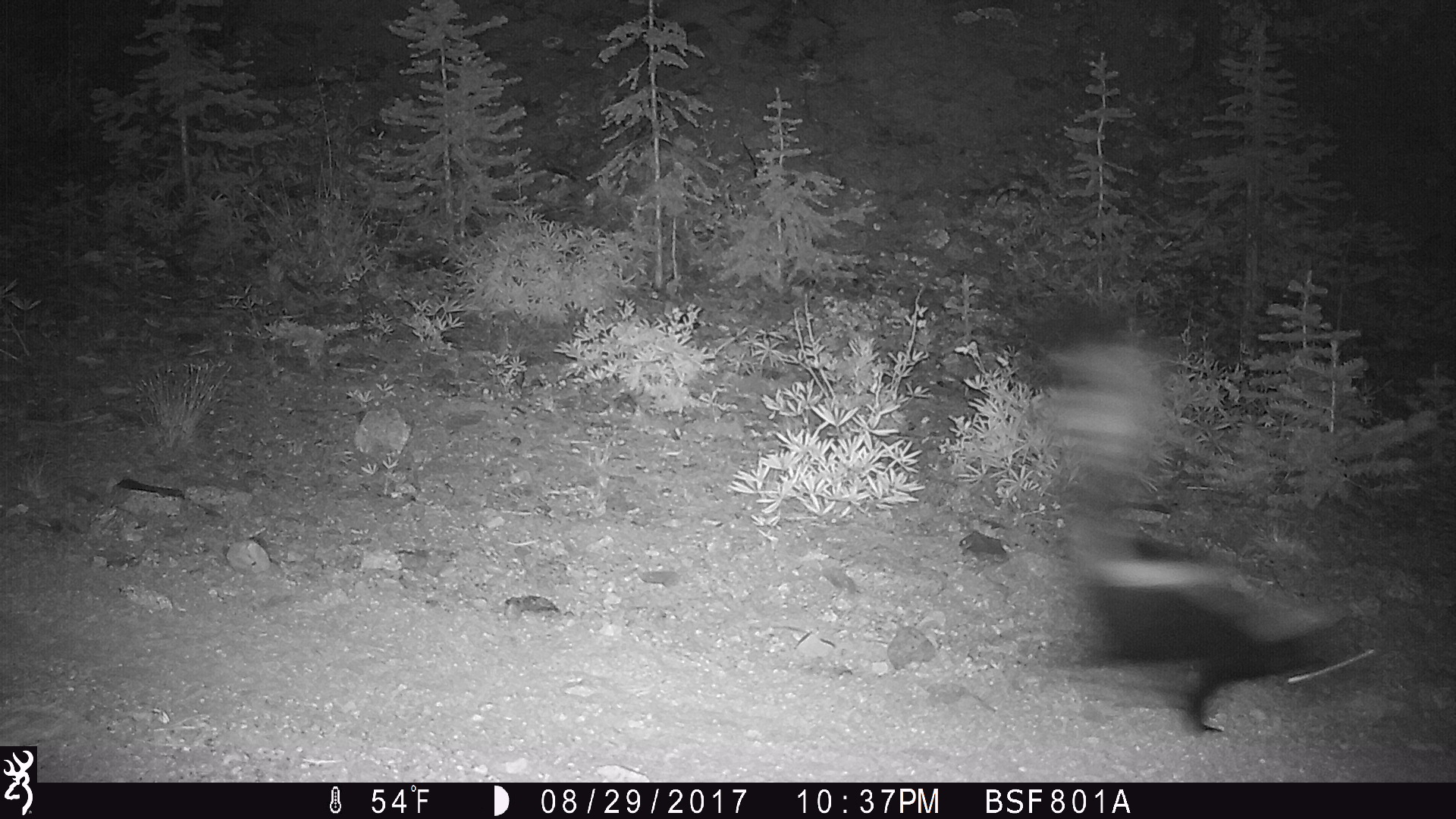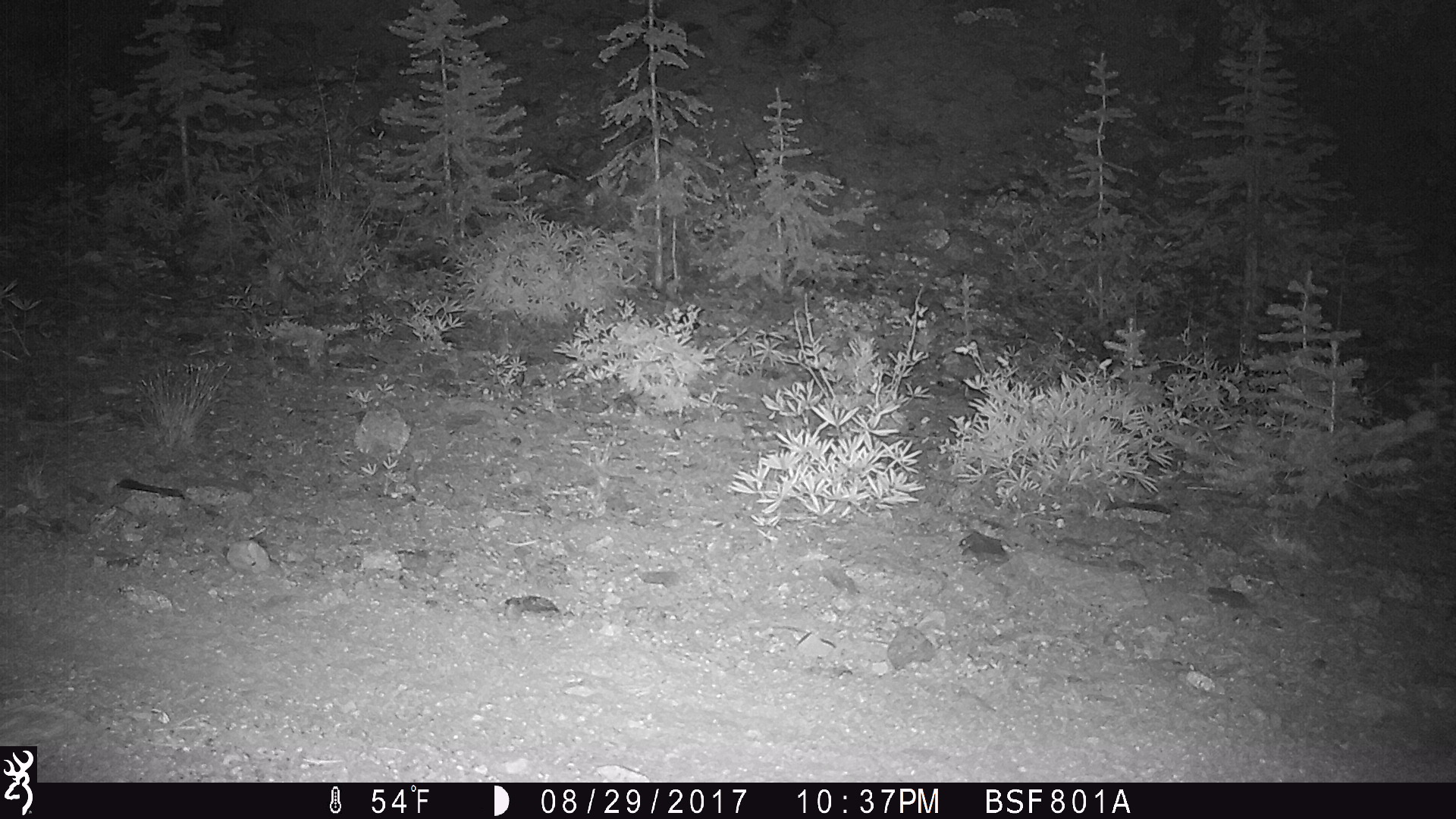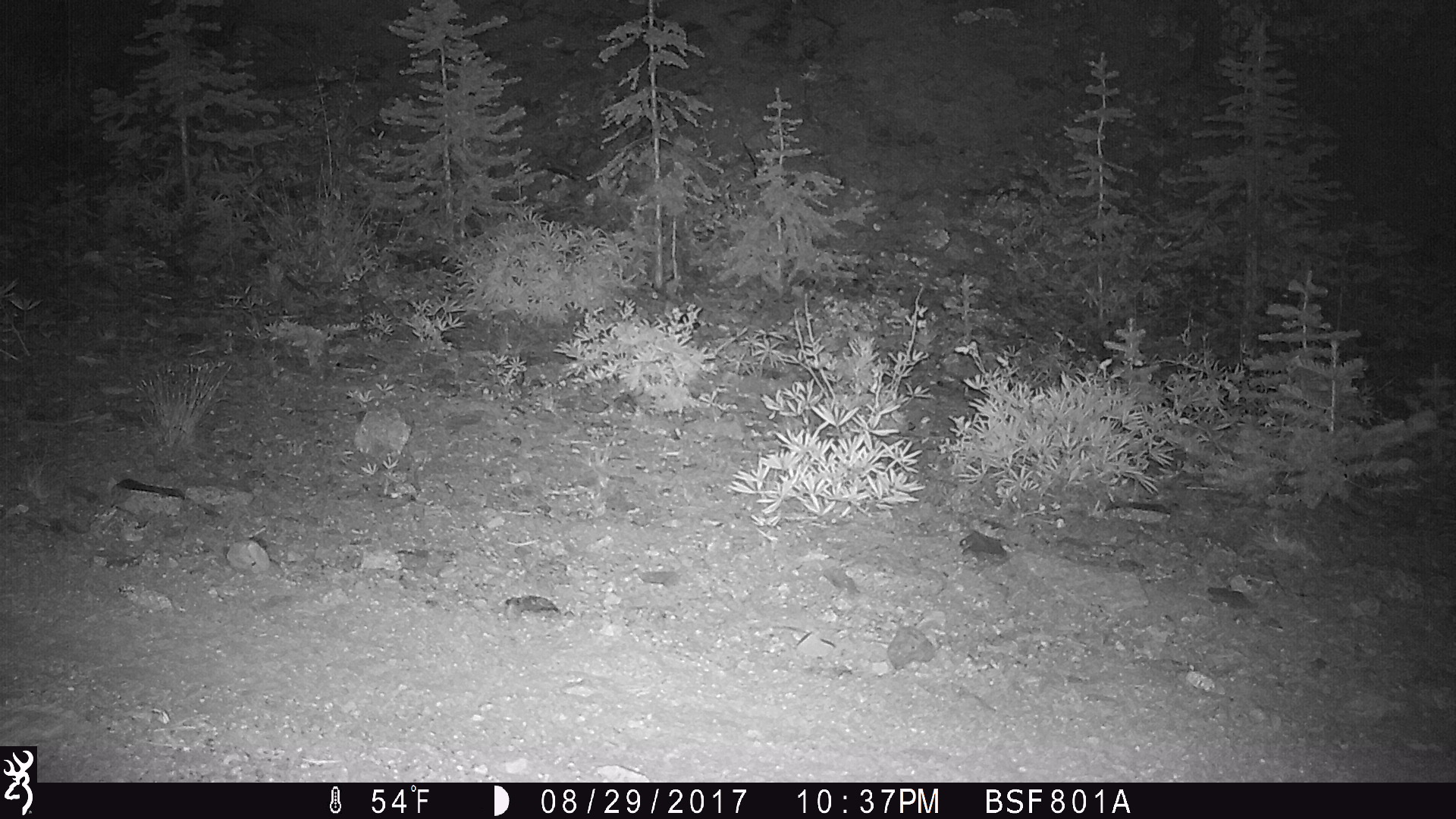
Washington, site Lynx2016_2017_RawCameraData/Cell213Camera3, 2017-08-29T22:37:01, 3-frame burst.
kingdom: Animalia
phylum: Chordata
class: Mammalia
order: Carnivora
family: Mephitidae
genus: Mephitis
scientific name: Mephitis mephitis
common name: striped skunk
Mephitis mephitis (striped skunk). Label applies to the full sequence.